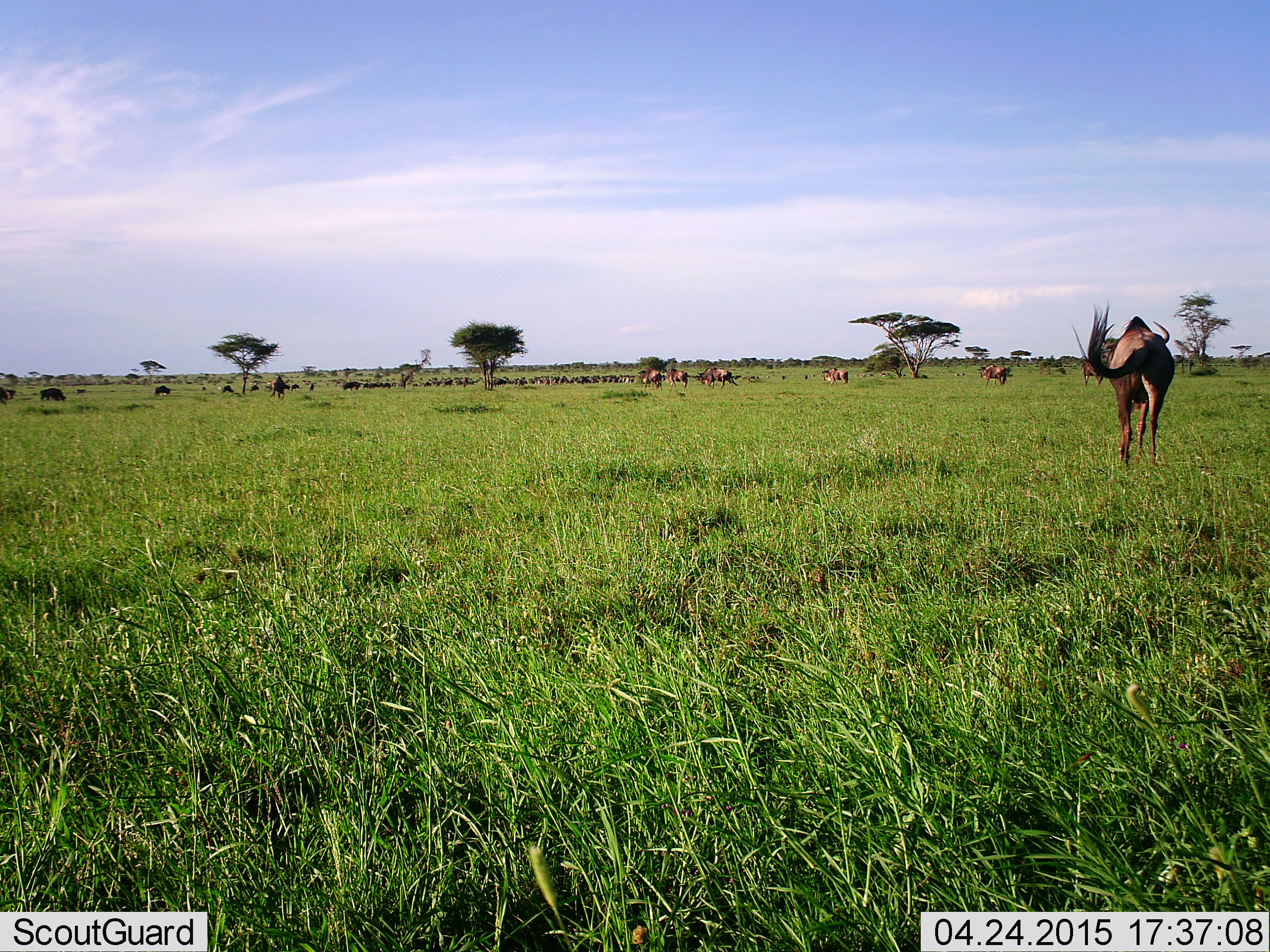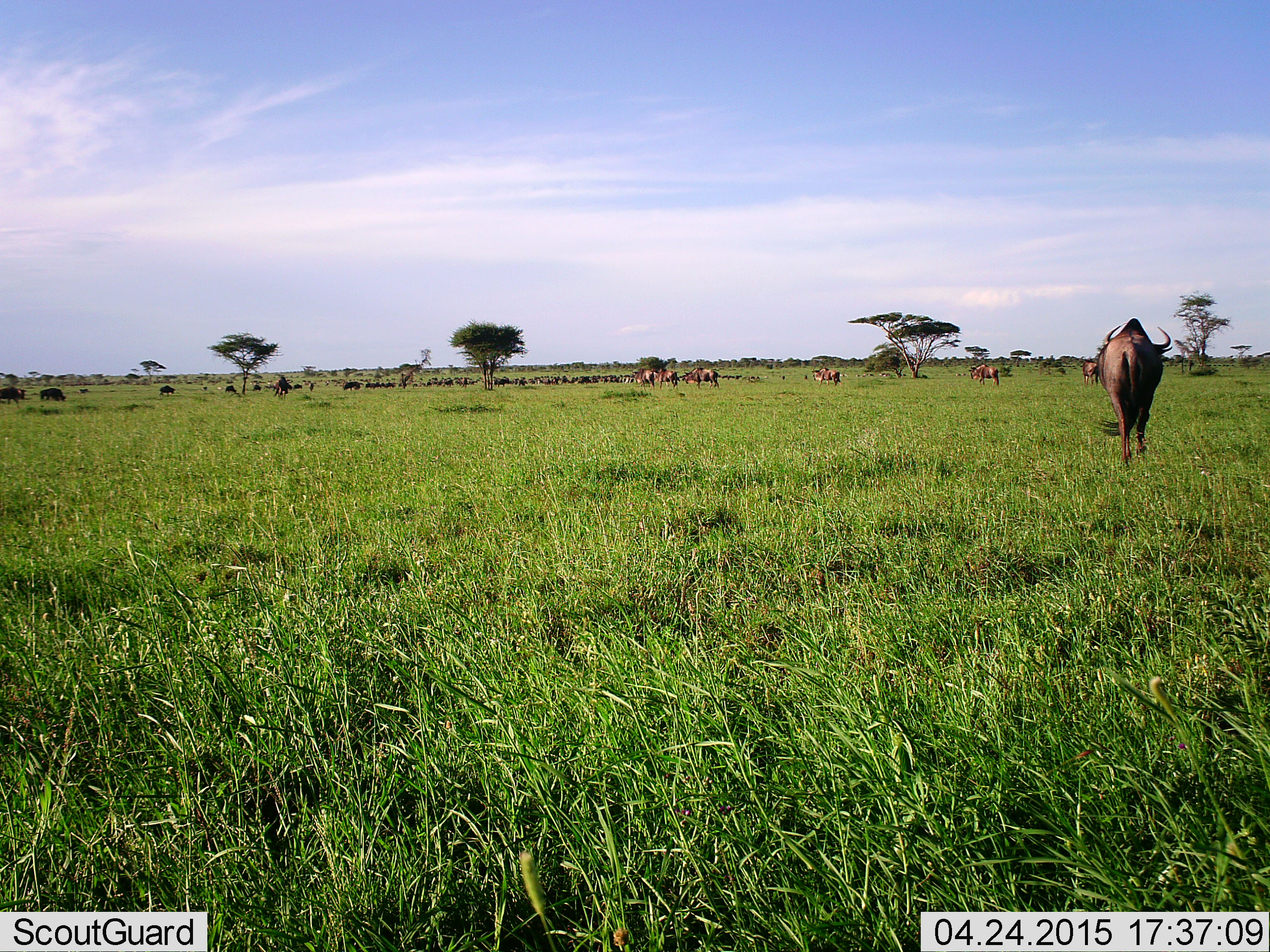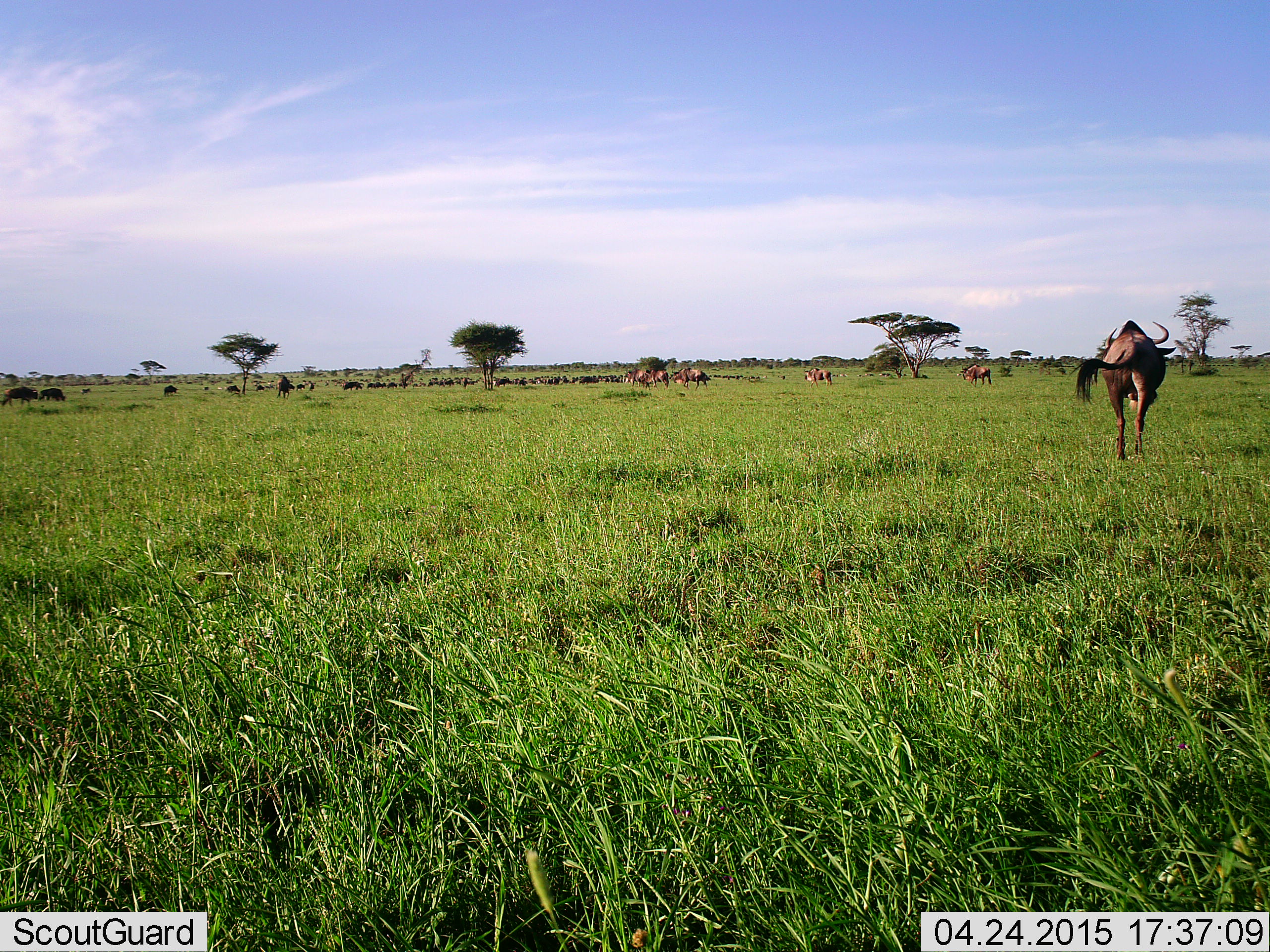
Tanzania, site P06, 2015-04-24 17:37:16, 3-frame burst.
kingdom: Animalia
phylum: Chordata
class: Mammalia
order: Artiodactyla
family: Bovidae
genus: Connochaetes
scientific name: Connochaetes taurinus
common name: blue wildebeest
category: wildebeest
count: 11-50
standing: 40%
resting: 0%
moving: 90%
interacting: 0%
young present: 10%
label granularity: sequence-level